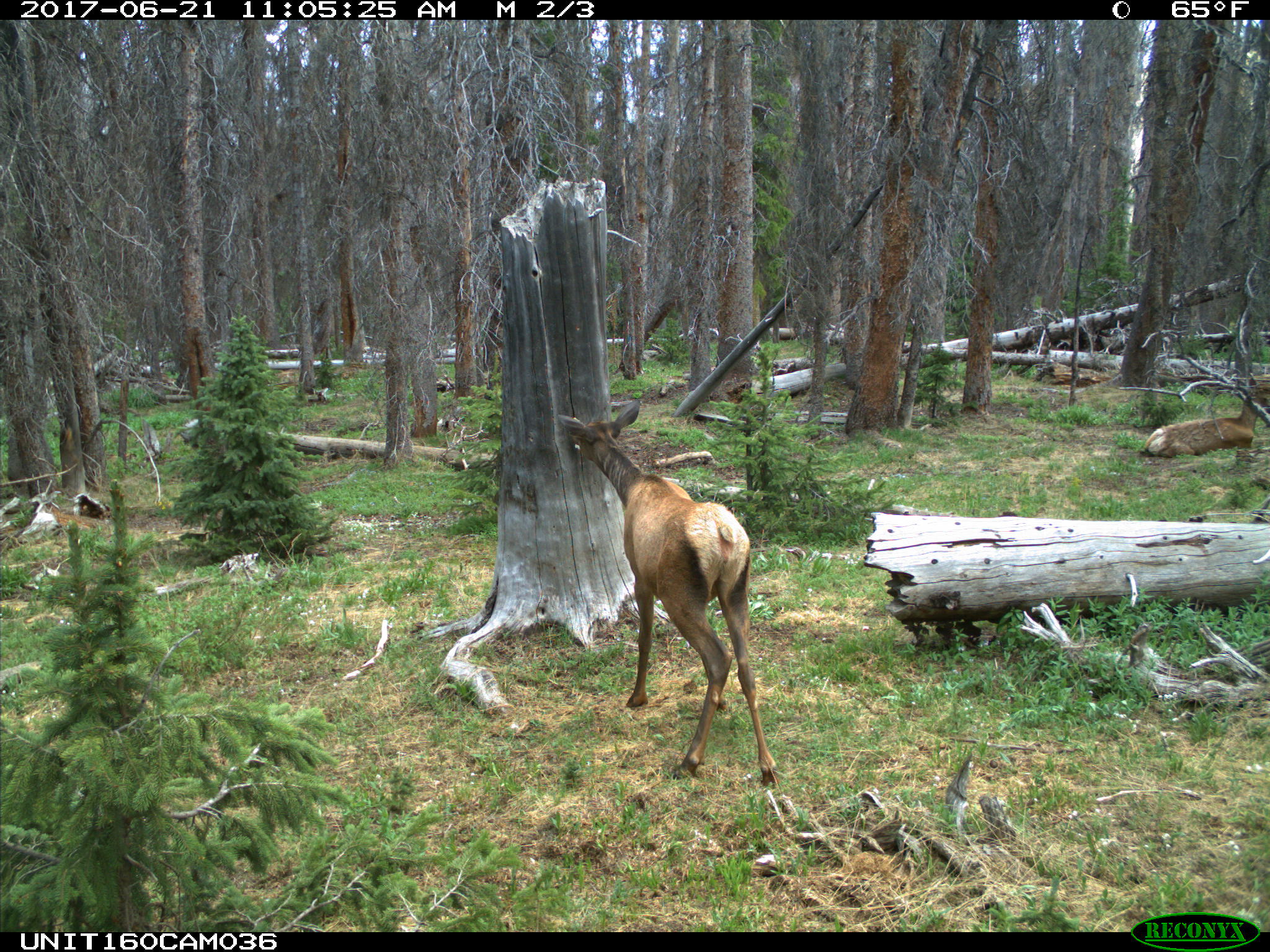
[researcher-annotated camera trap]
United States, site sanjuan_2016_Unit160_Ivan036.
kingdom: Animalia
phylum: Chordata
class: Mammalia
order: Artiodactyla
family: Cervidae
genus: Cervus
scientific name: Cervus elaphus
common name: red deer